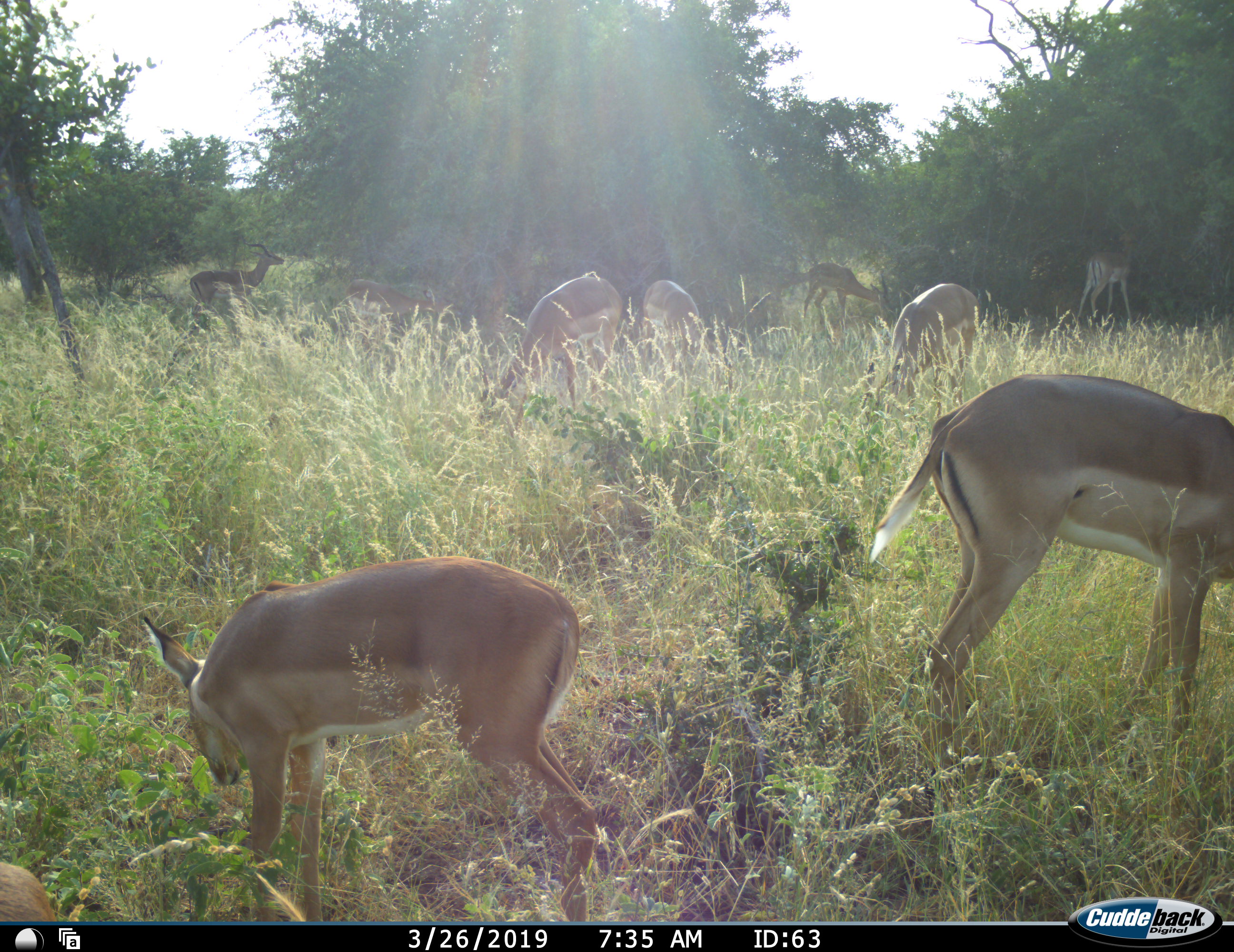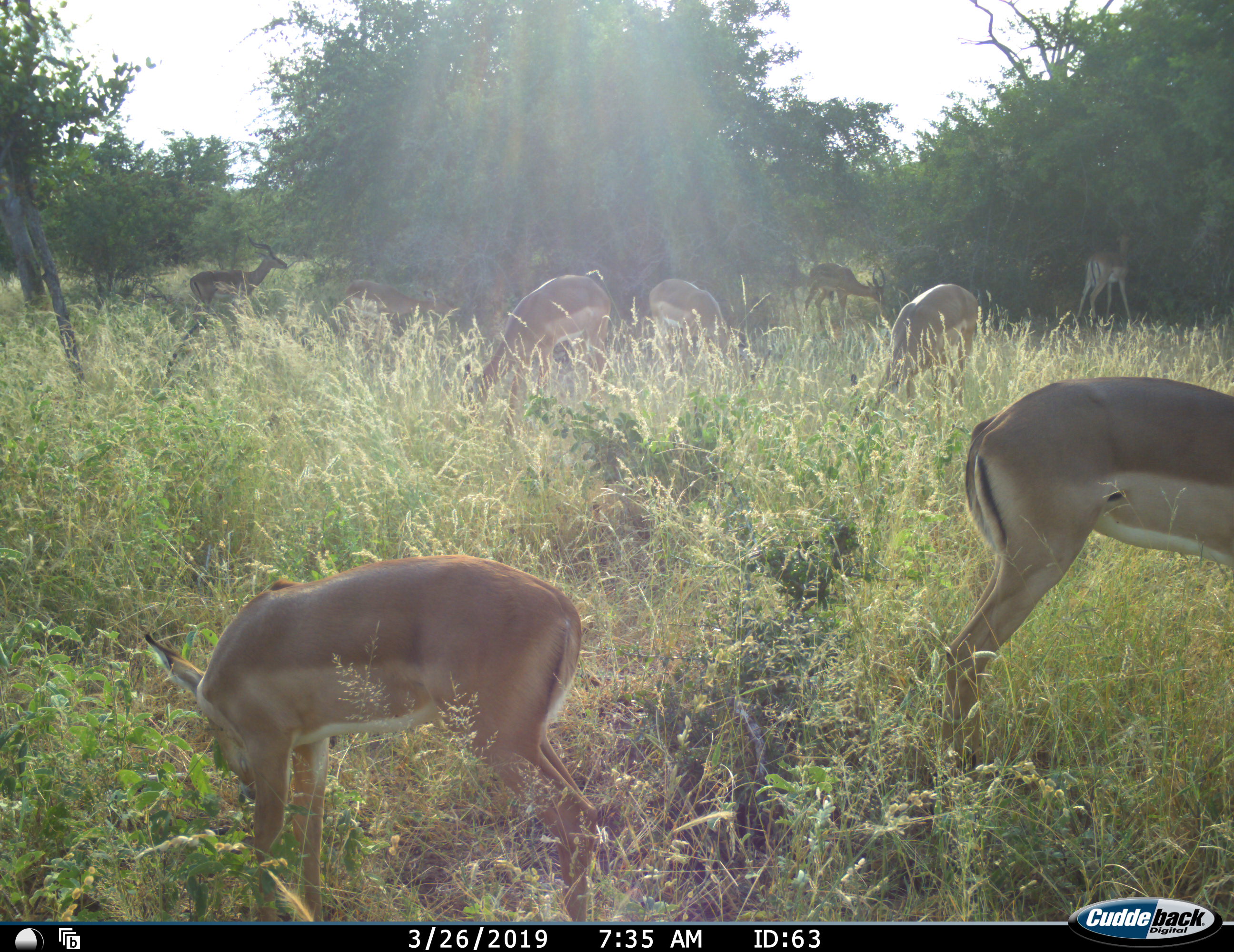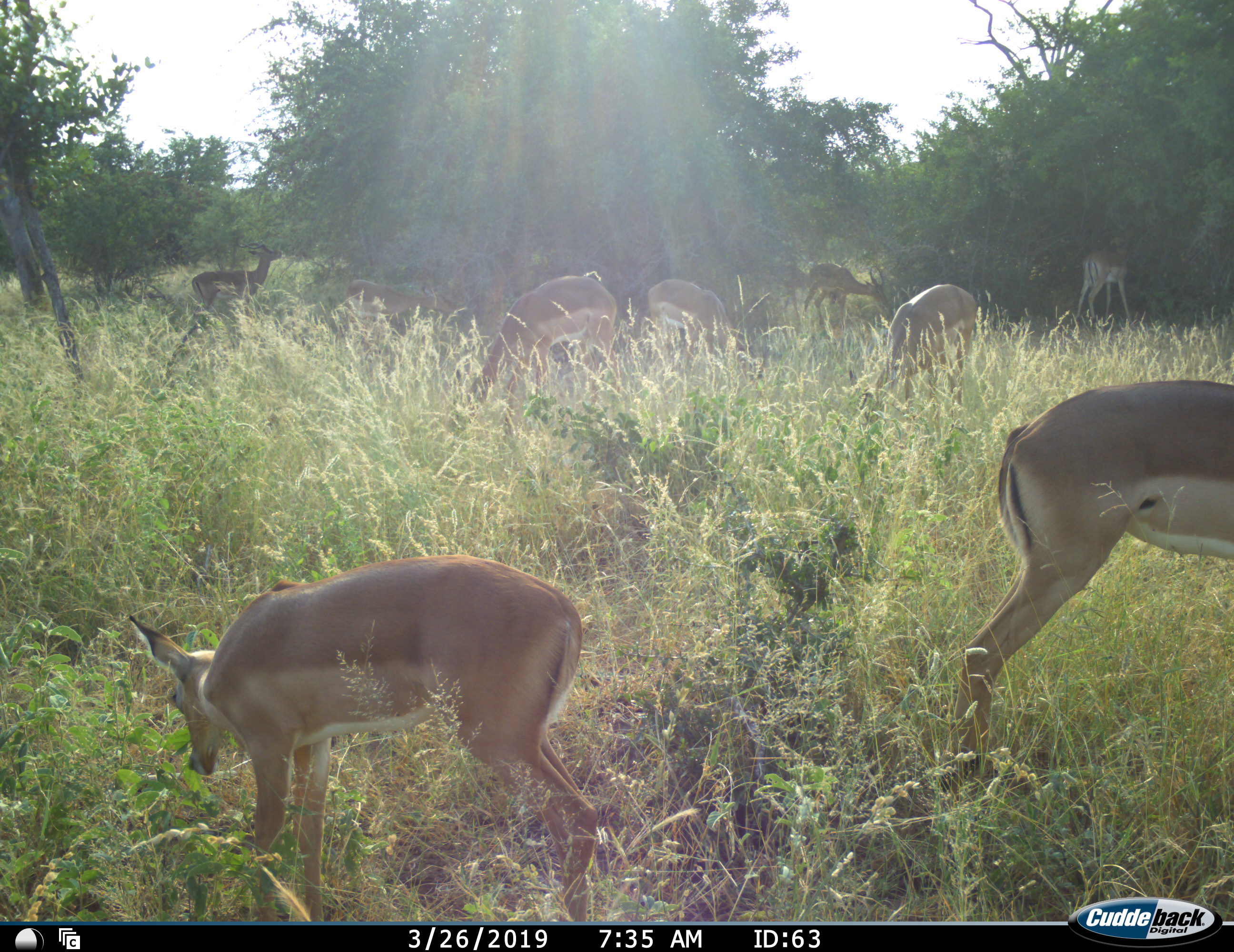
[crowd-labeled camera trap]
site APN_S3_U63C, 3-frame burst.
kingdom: Animalia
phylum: Chordata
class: Mammalia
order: Artiodactyla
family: Bovidae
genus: Aepyceros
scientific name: Aepyceros melampus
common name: impala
Impala (Aepyceros melampus), count 10. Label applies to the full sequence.